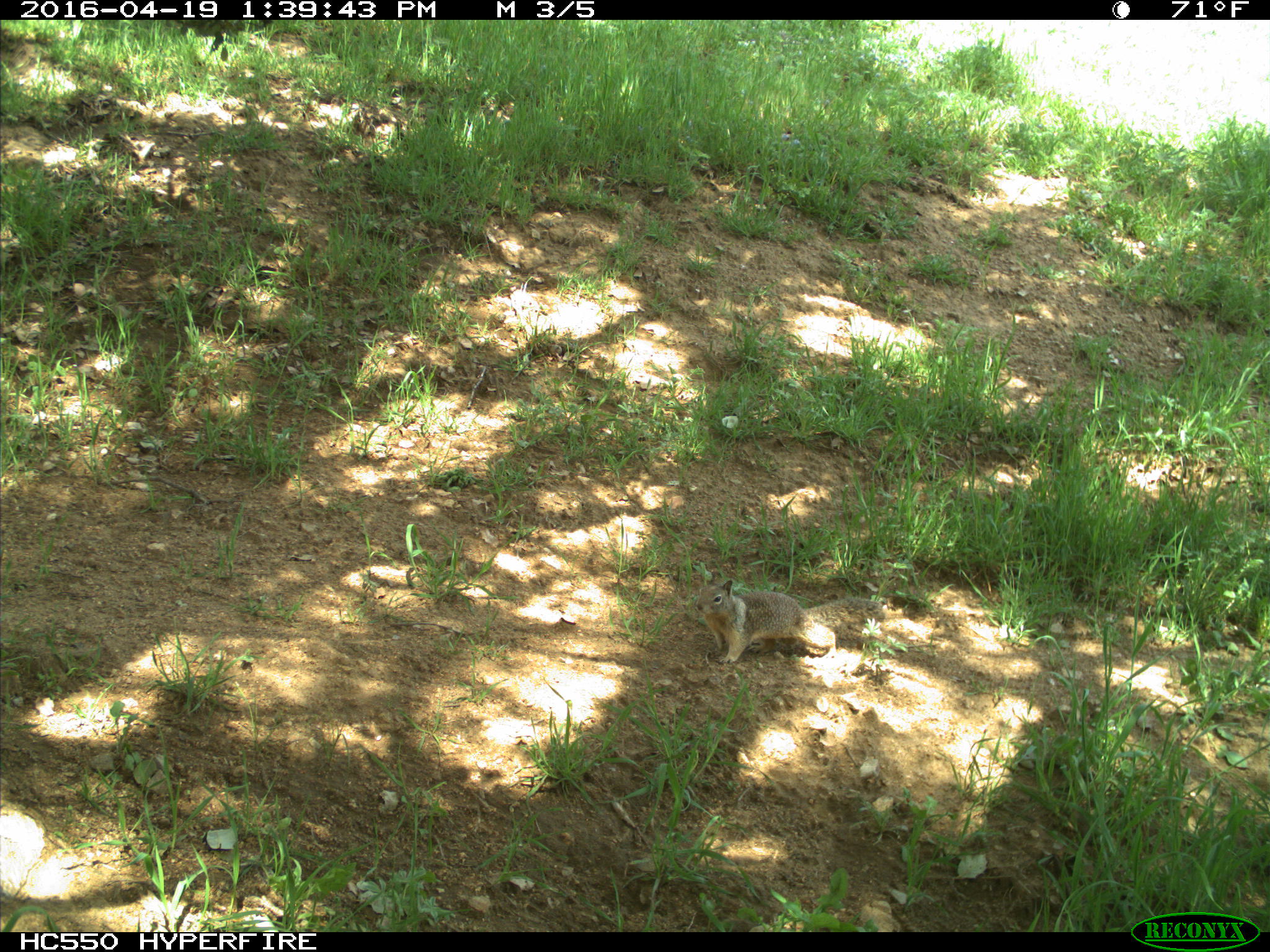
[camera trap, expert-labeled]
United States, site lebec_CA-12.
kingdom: Animalia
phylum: Chordata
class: Mammalia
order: Rodentia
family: Sciuridae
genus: Otospermophilus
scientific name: Otospermophilus beecheyi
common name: california ground squirrel